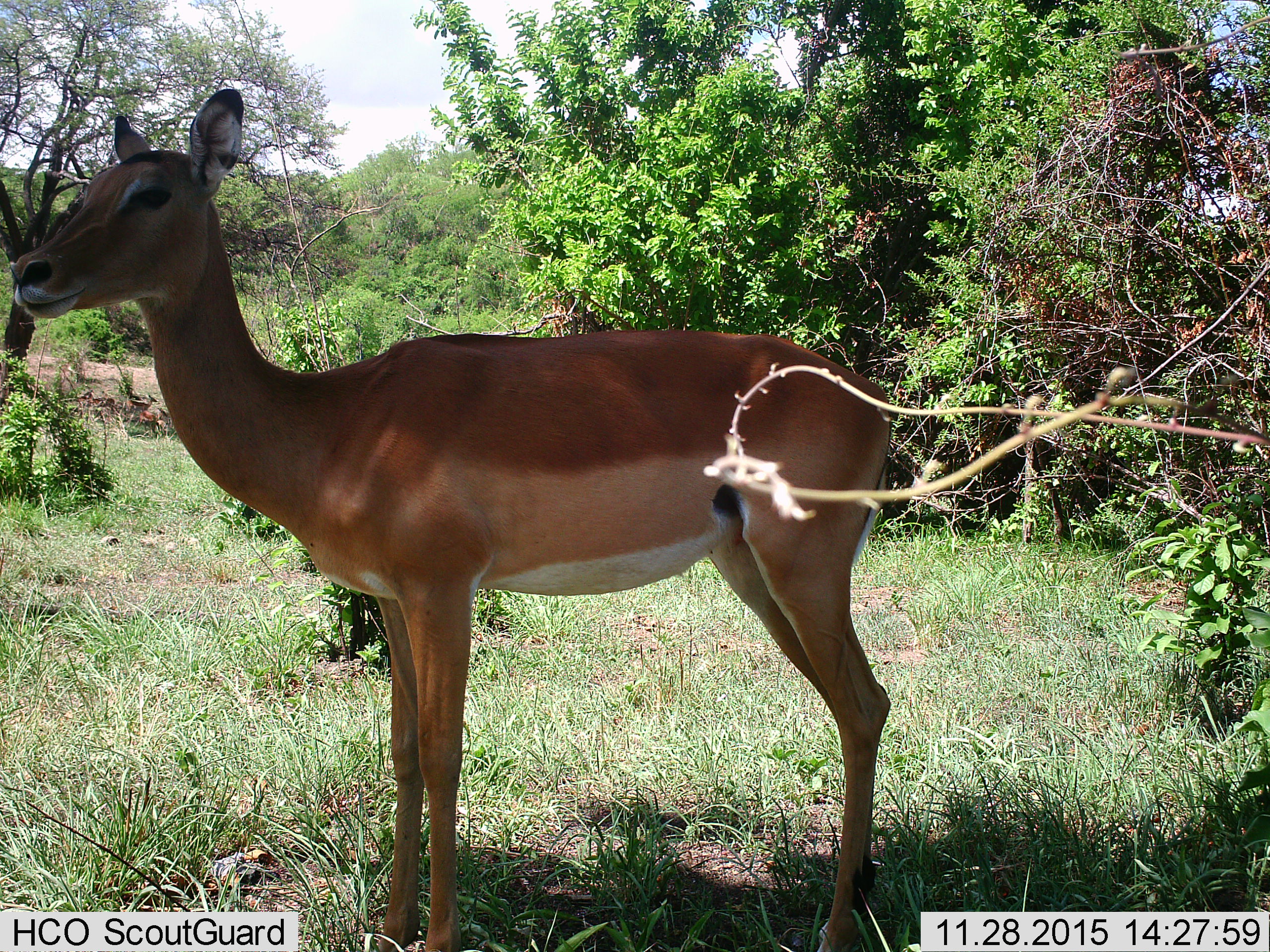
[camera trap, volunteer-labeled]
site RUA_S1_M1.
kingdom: Animalia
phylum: Chordata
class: Mammalia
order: Artiodactyla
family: Bovidae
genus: Aepyceros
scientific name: Aepyceros melampus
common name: impala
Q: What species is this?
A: Impala (Aepyceros melampus).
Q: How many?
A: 1.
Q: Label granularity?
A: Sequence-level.